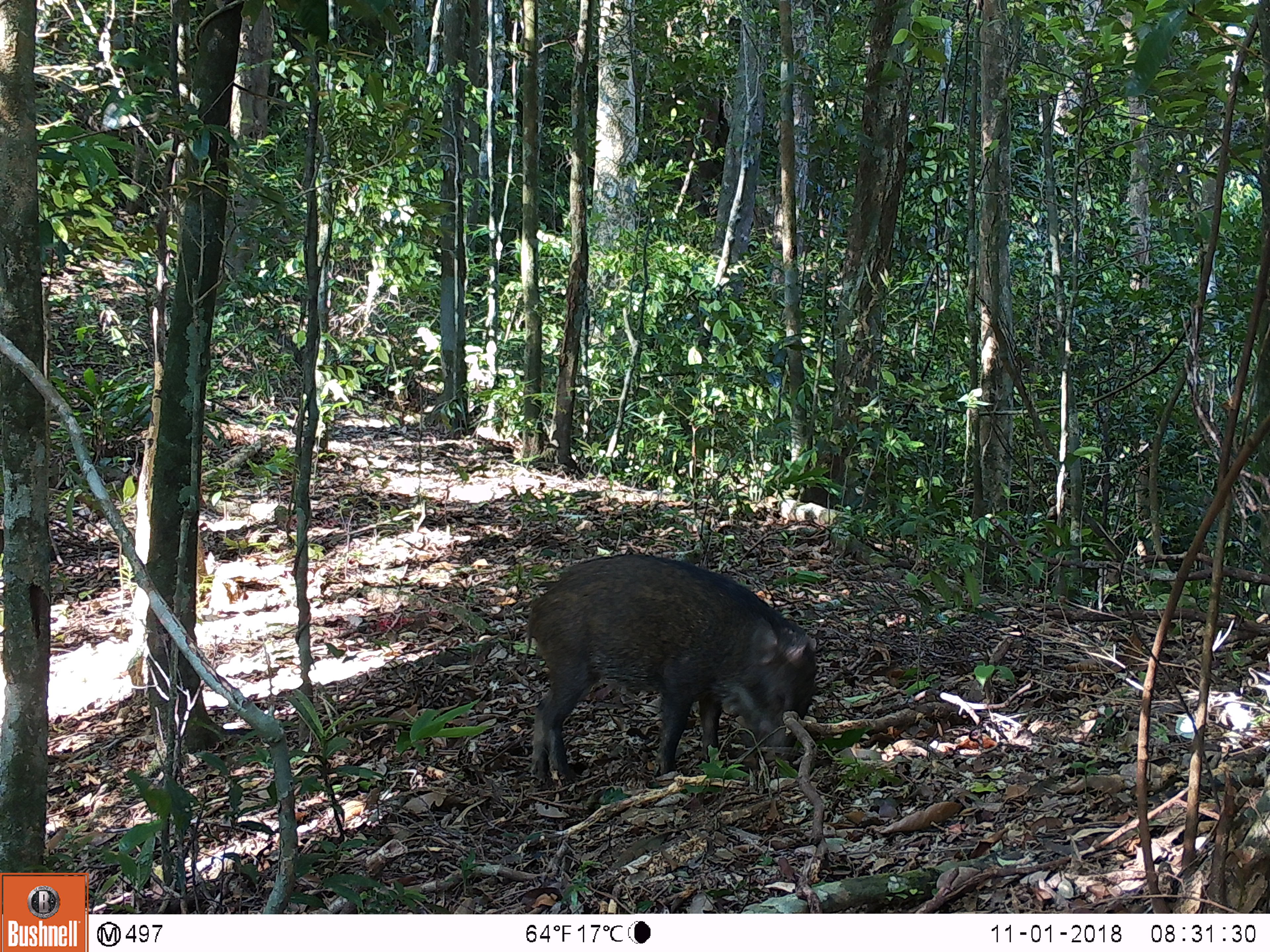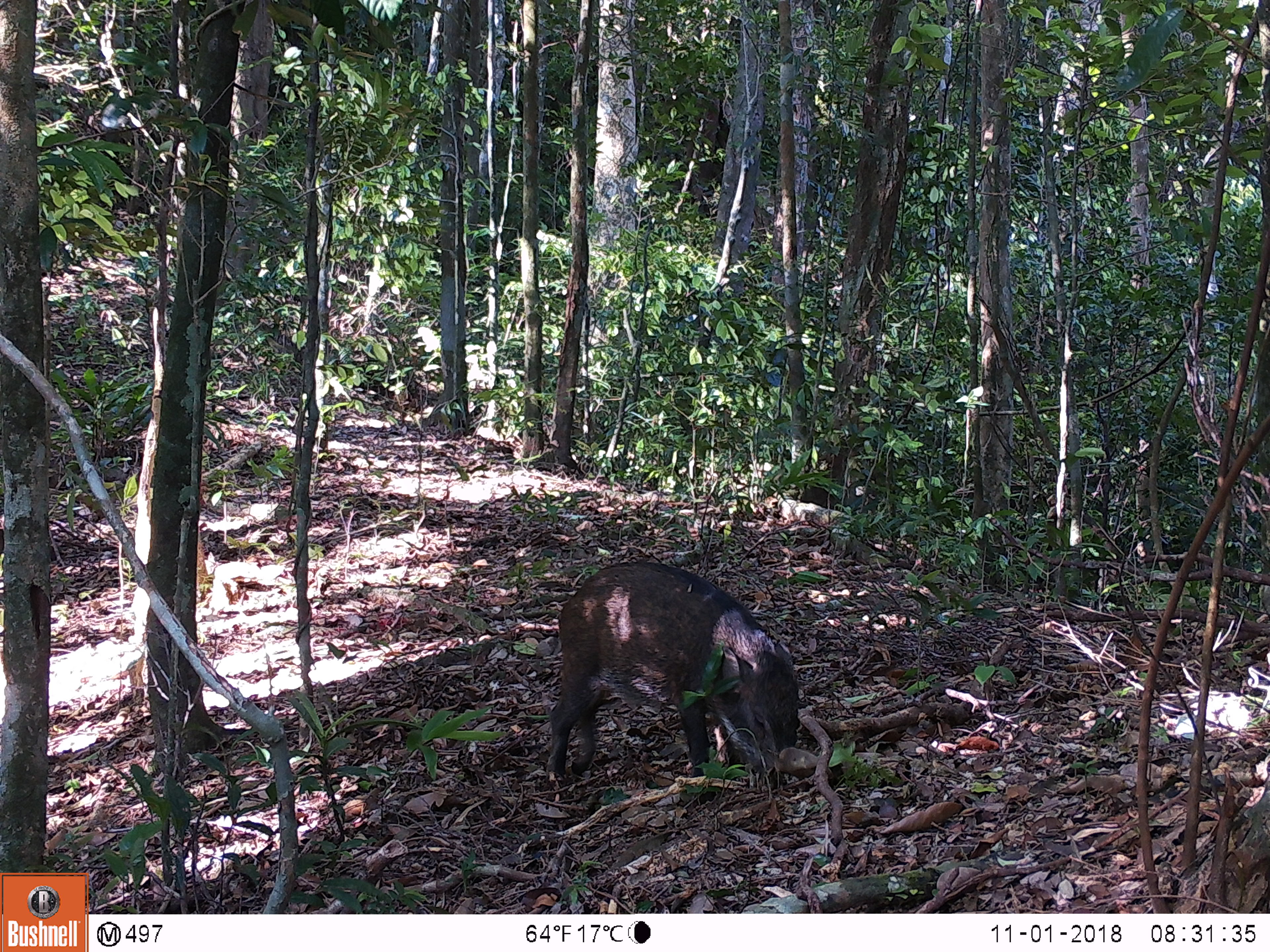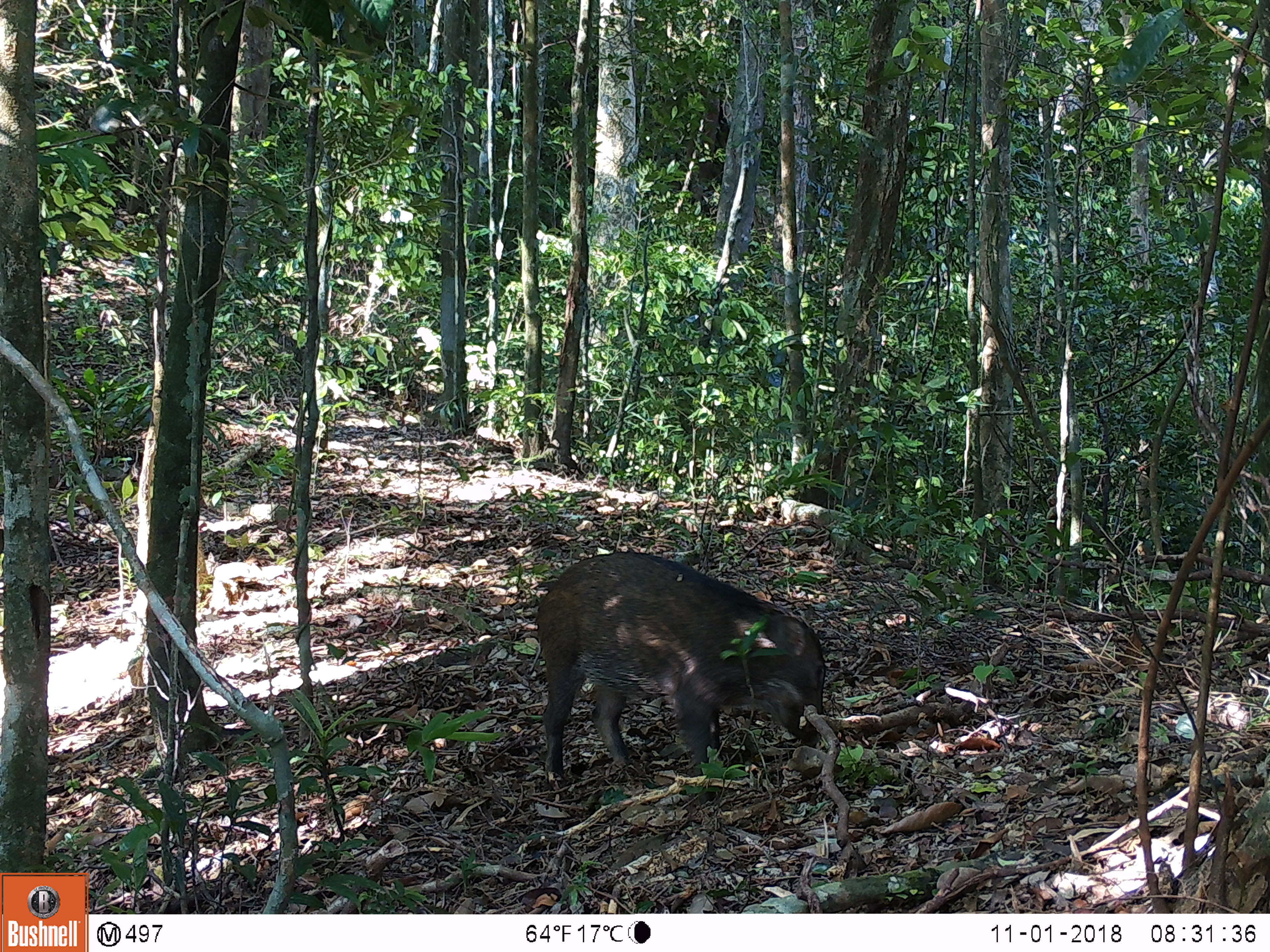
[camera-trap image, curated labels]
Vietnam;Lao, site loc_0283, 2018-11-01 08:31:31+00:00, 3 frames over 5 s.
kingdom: Animalia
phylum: Chordata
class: Mammalia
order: Artiodactyla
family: Suidae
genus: Sus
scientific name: Sus scrofa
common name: eurasian wild pig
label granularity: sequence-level